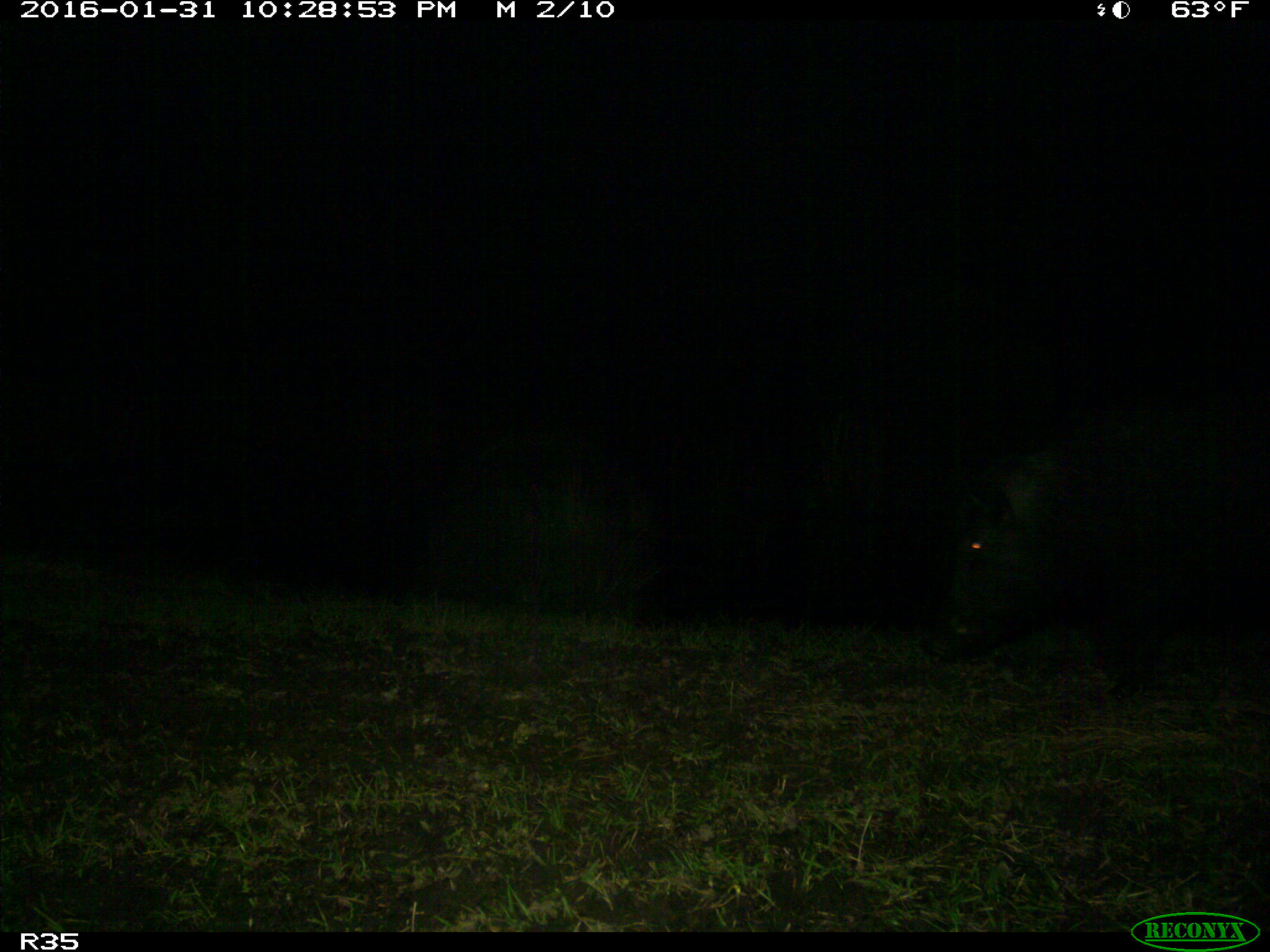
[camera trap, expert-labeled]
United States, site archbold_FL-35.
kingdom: Animalia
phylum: Chordata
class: Mammalia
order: Artiodactyla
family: Suidae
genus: Sus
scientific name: Sus scrofa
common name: wild boar